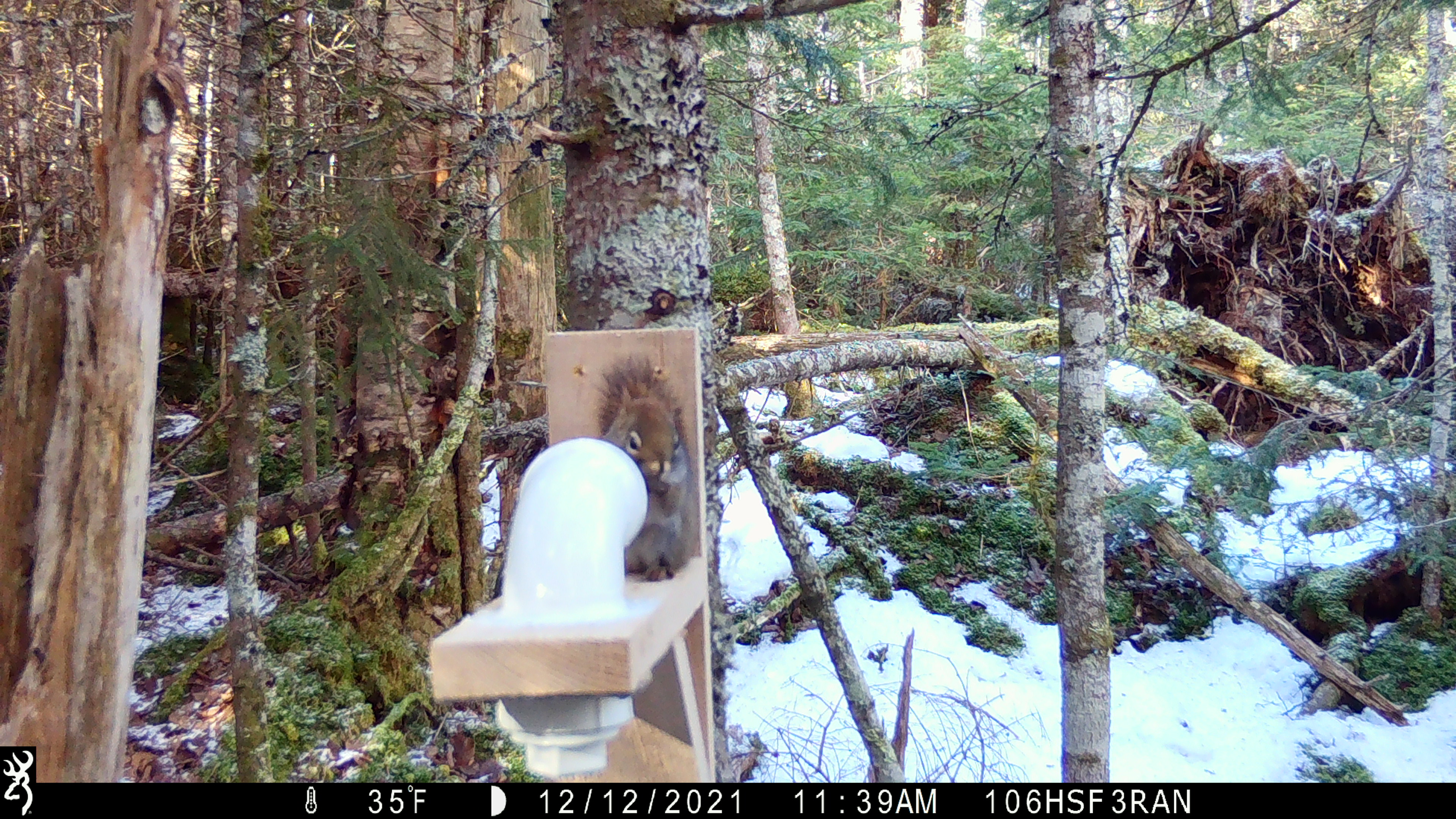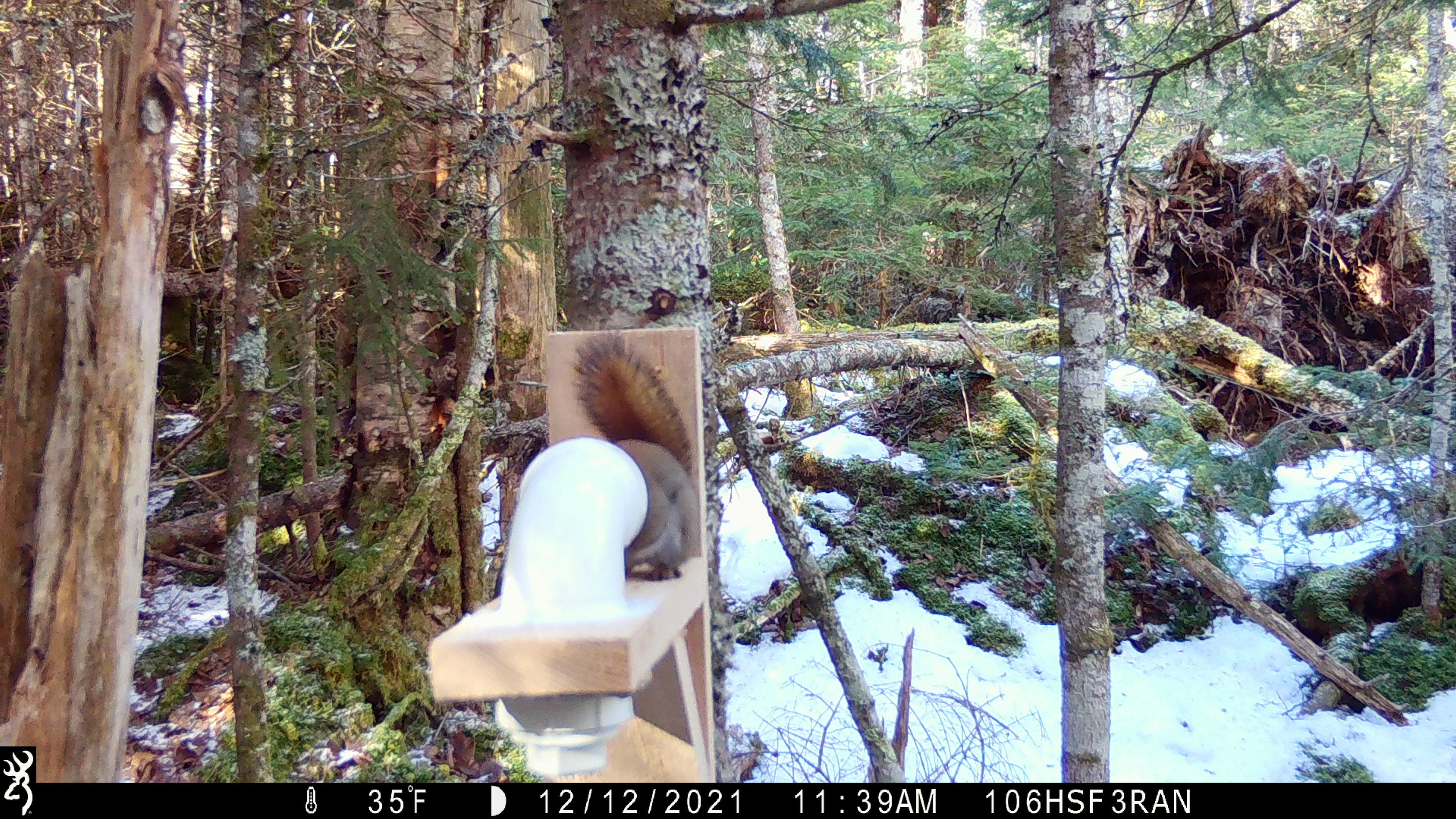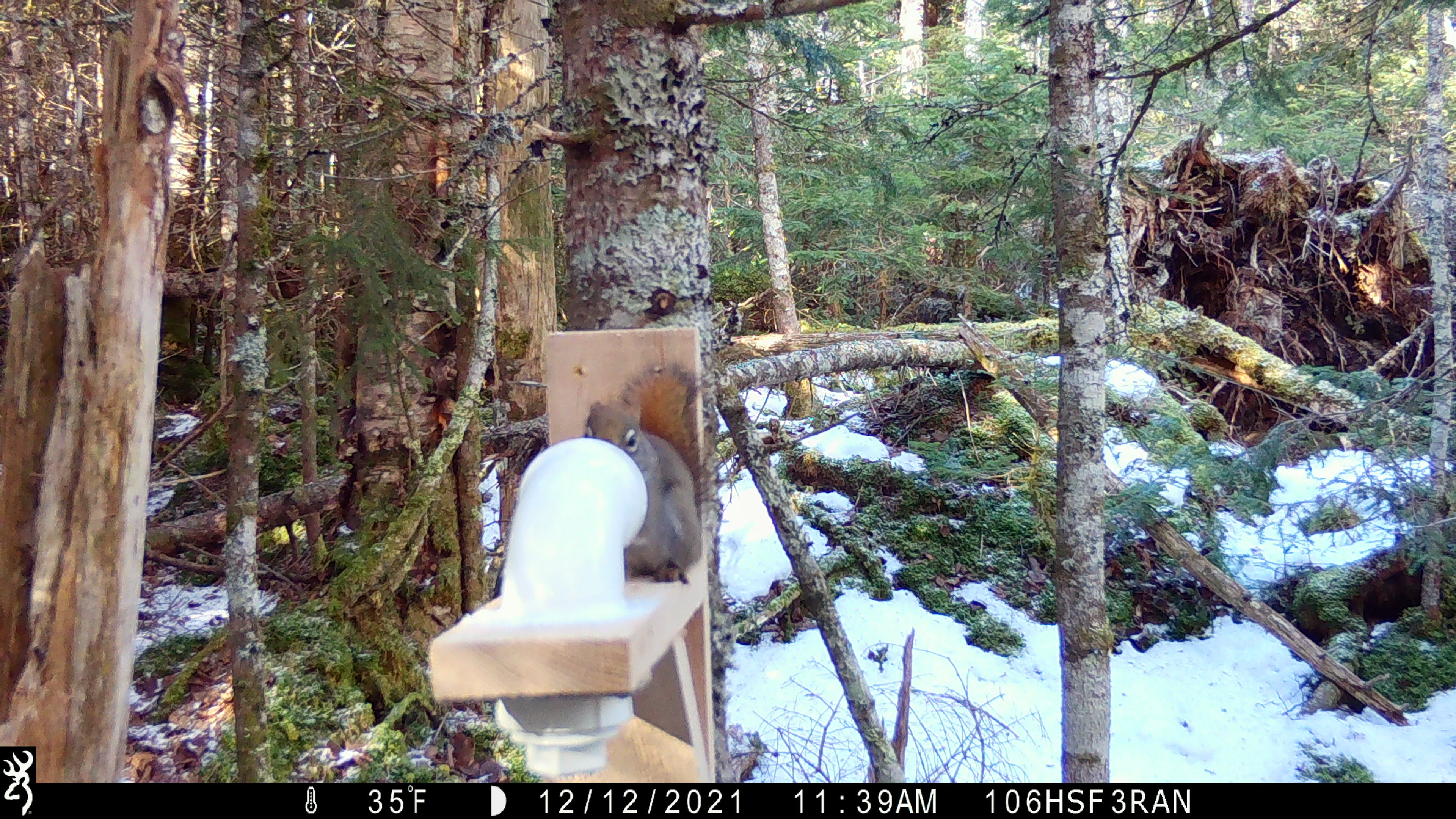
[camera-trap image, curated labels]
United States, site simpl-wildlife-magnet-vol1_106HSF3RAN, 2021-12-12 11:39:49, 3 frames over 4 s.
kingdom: Animalia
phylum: Chordata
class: Mammalia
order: Rodentia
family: Sciuridae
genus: Tamiasciurus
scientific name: Tamiasciurus hudsonicus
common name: red squirrel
Red squirrel (Tamiasciurus hudsonicus).